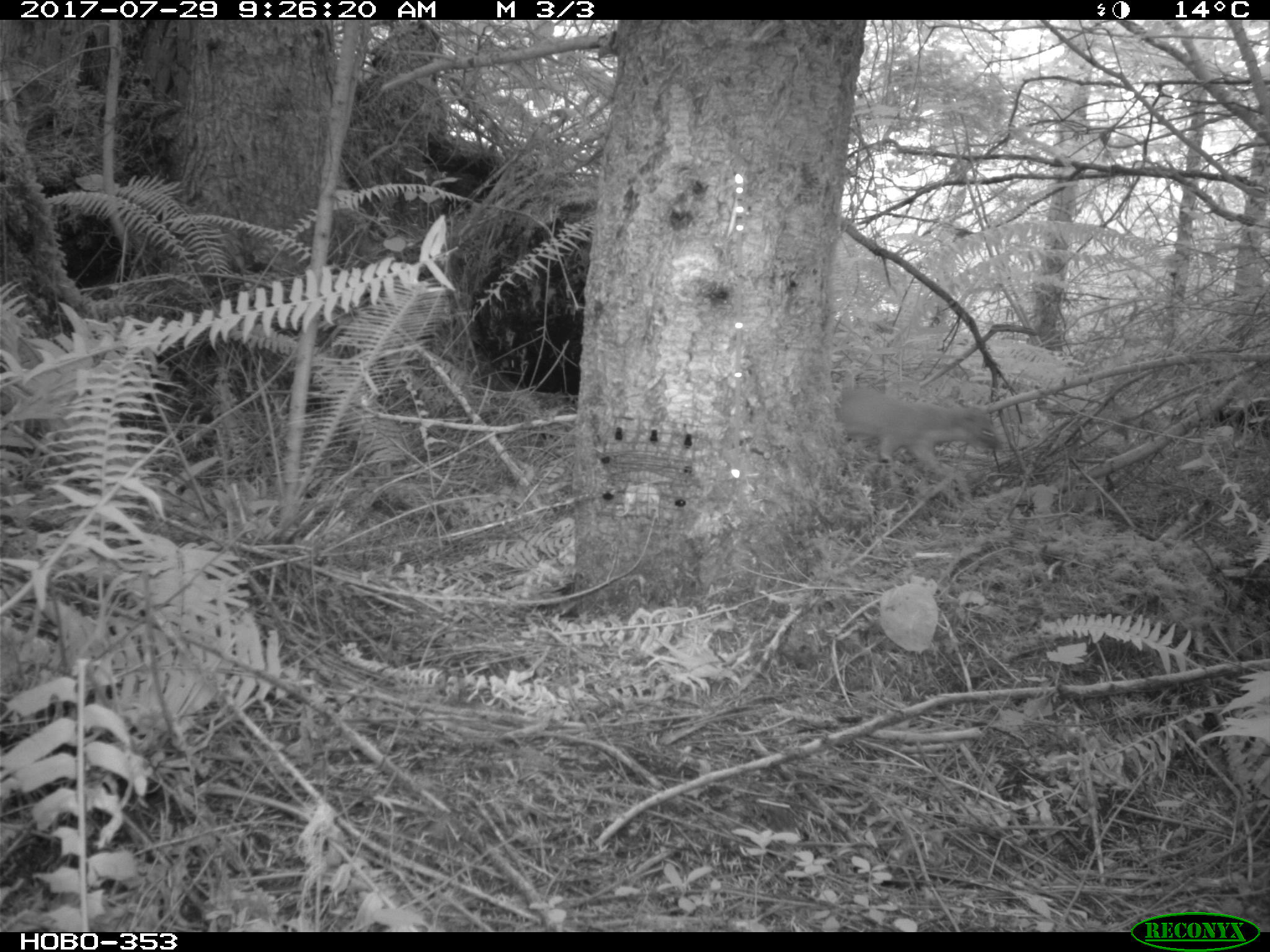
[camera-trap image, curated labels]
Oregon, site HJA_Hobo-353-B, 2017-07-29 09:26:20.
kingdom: Animalia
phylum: Chordata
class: Mammalia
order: Carnivora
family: Mustelidae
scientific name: Mustelidae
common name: weasel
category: weasel family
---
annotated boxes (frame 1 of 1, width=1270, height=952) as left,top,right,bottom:
weasel family: 778,354,1017,480